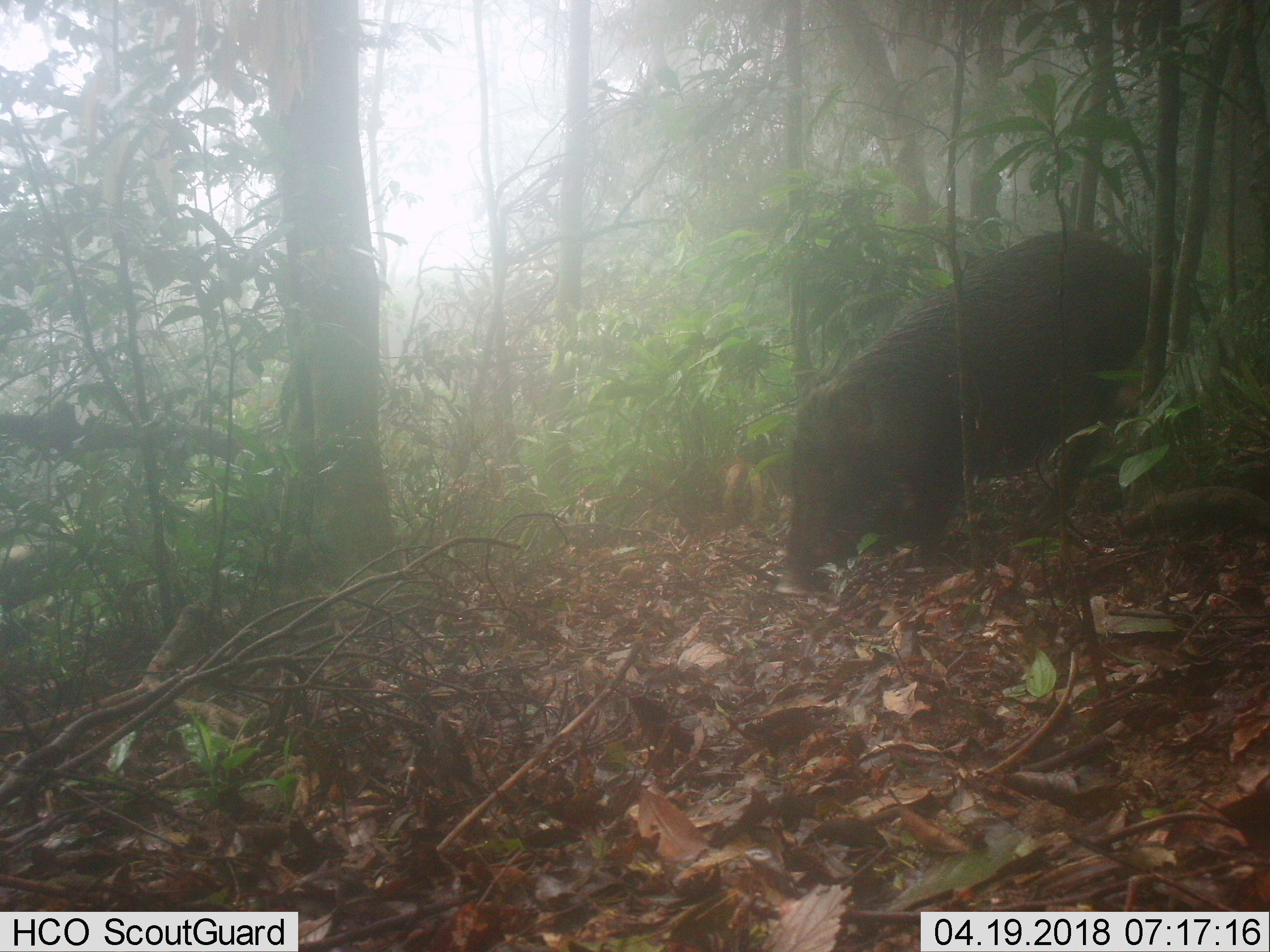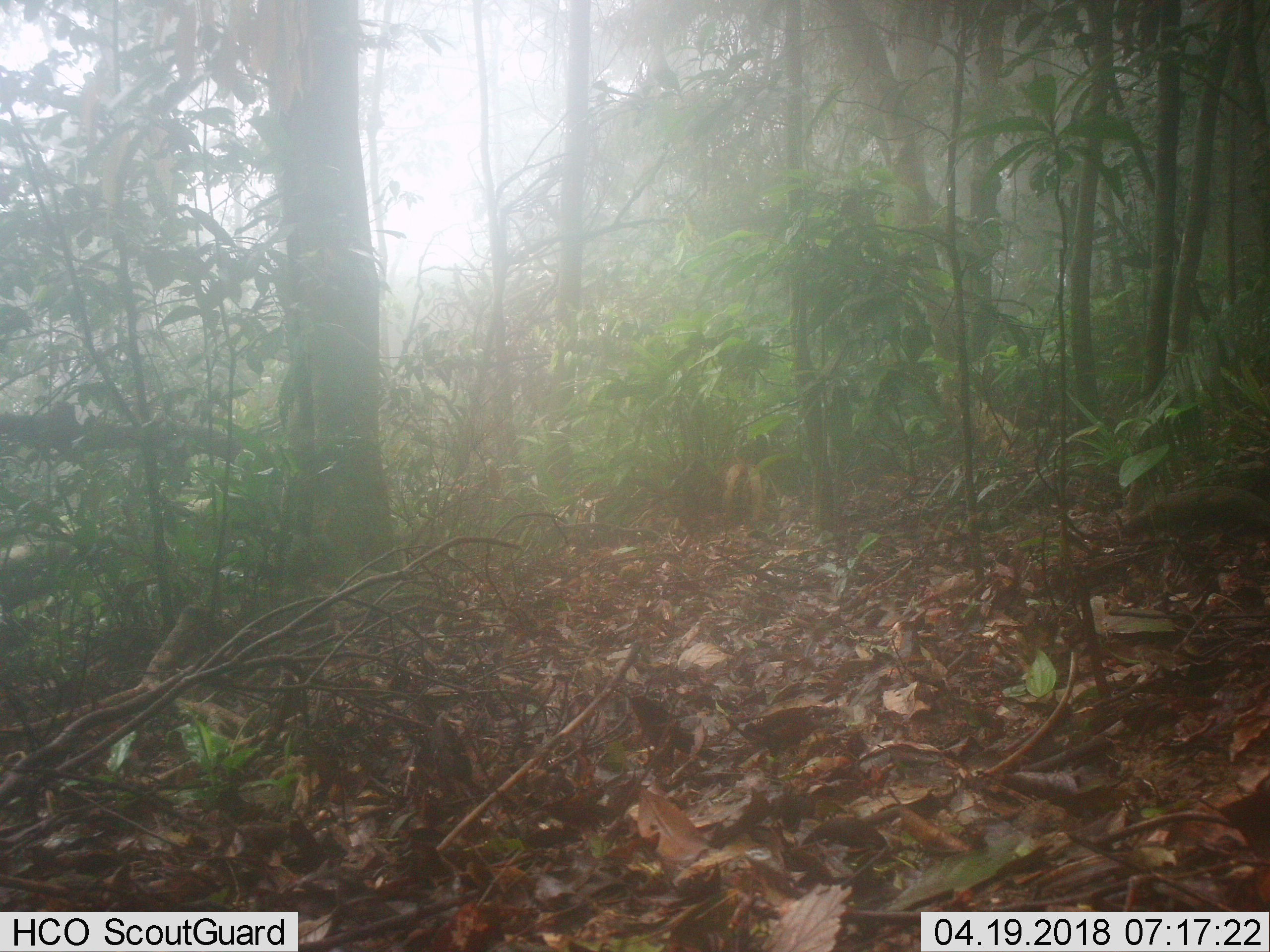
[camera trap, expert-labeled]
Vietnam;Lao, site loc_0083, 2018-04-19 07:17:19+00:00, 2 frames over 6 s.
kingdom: Animalia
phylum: Chordata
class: Mammalia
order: Artiodactyla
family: Suidae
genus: Sus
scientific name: Sus scrofa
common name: eurasian wild pig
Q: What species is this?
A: Eurasian wild pig (Sus scrofa).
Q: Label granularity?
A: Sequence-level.